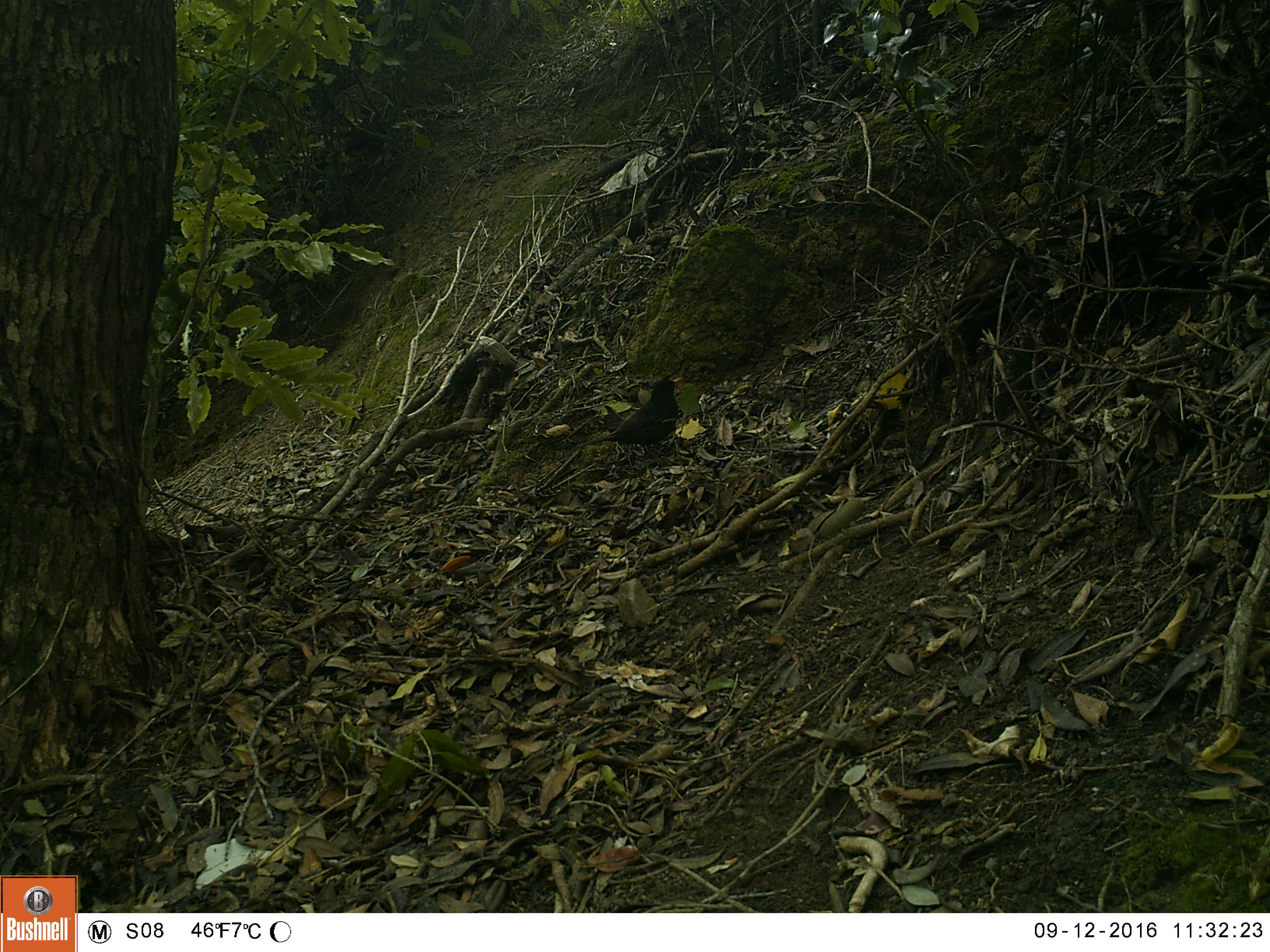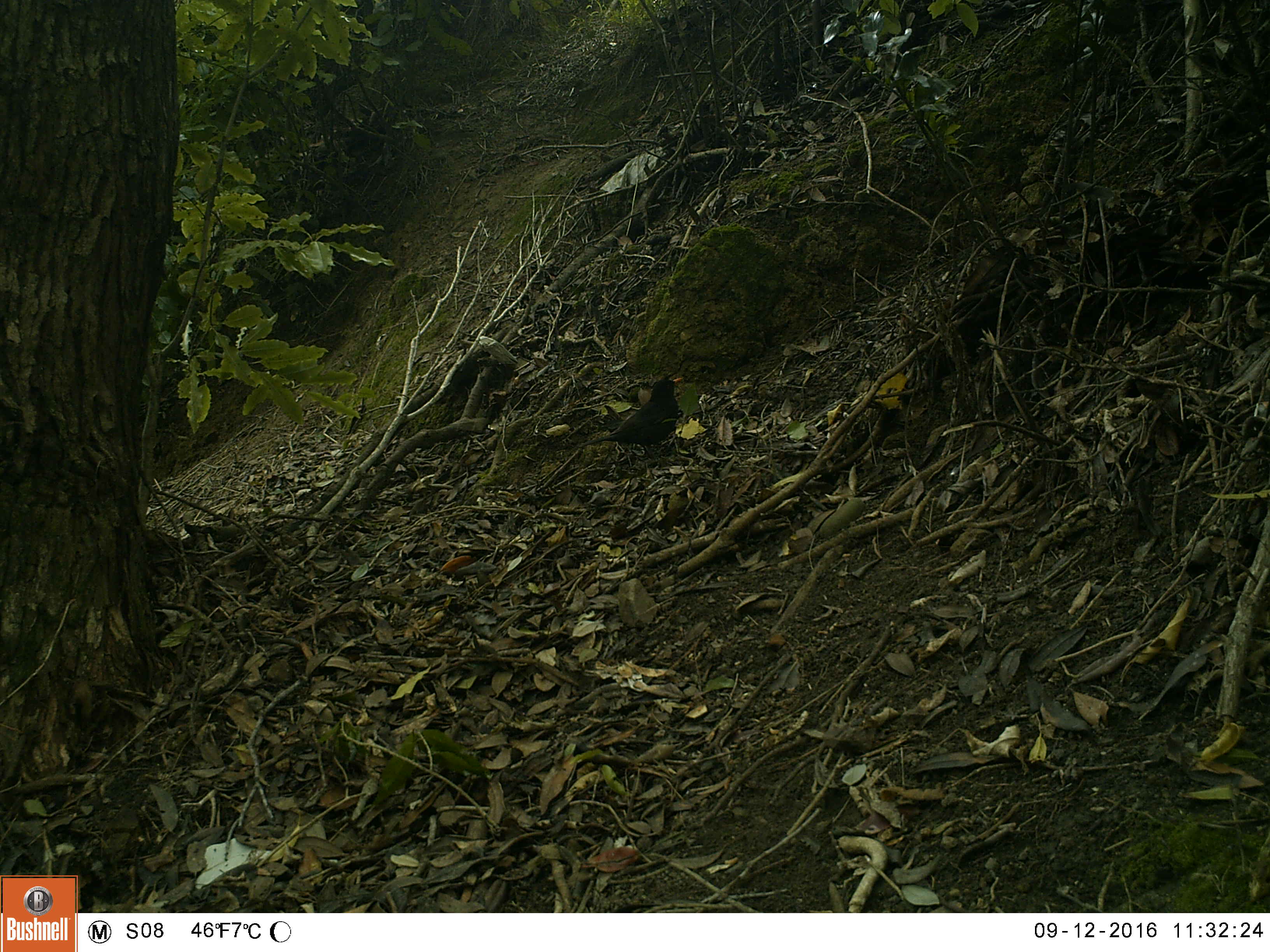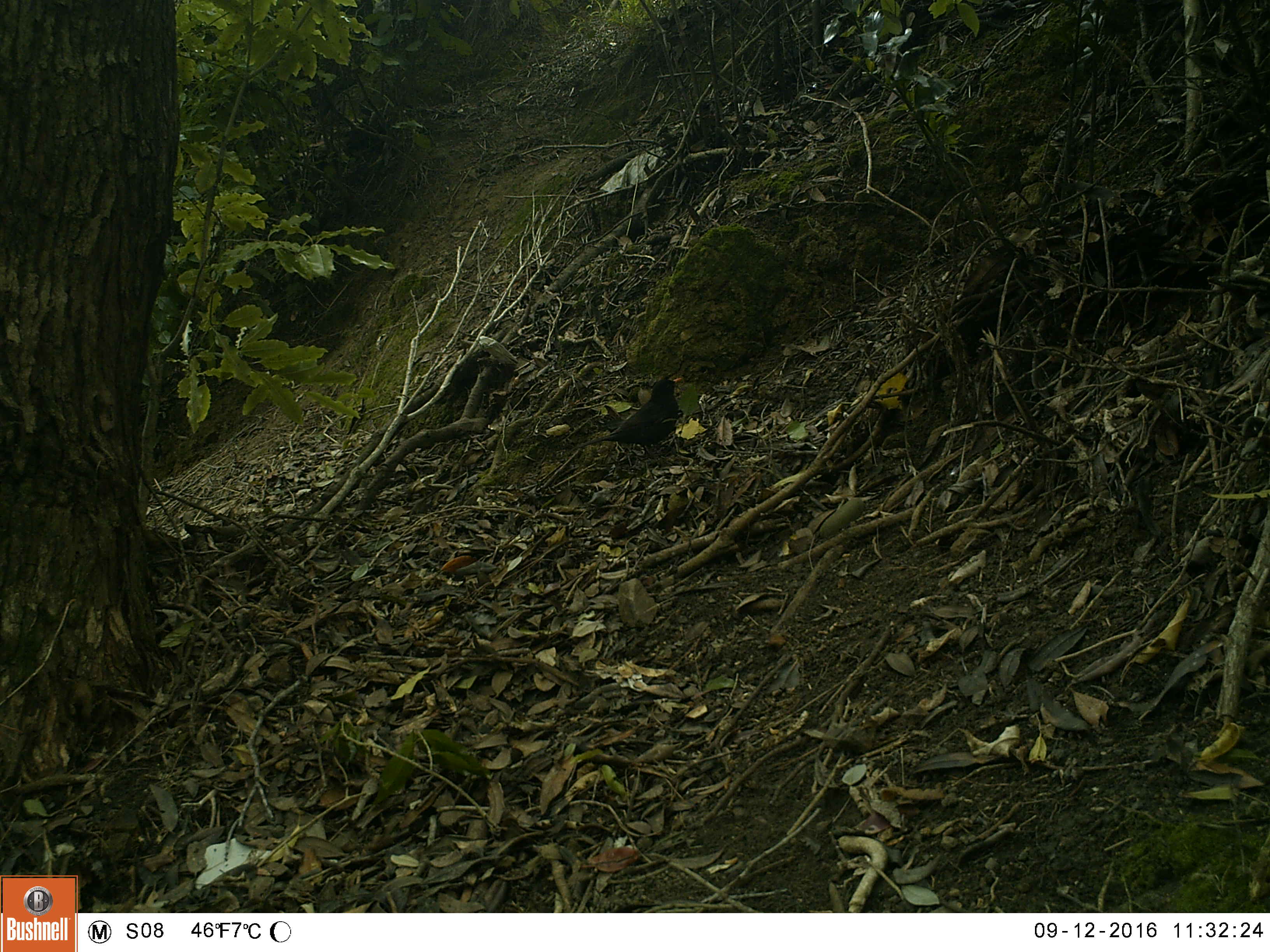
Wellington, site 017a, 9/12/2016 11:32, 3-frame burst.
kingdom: Animalia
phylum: Chordata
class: Aves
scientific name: Aves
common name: bird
Bird (Aves).